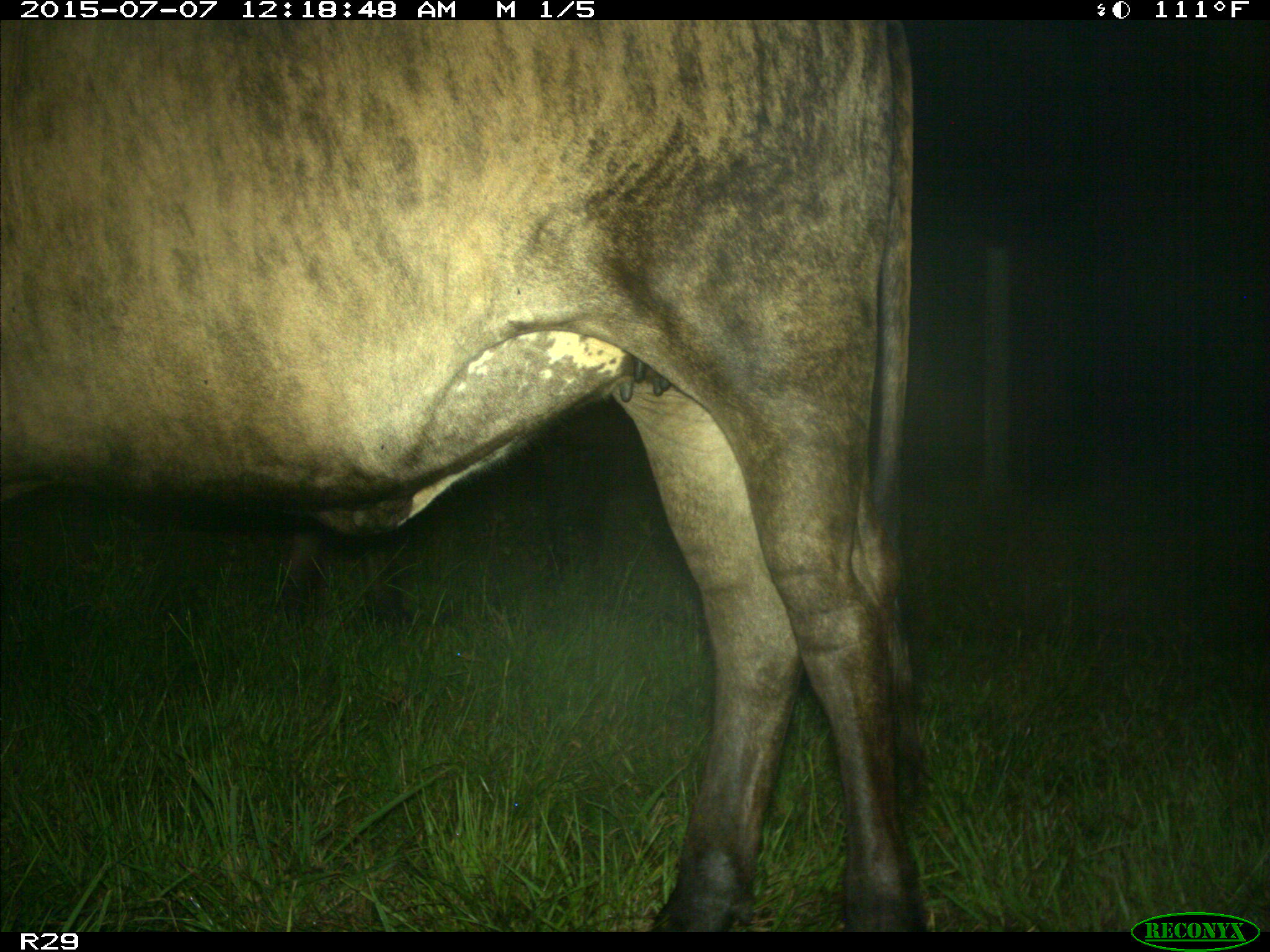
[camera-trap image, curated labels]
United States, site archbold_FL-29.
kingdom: Animalia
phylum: Chordata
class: Mammalia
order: Artiodactyla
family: Bovidae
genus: Bos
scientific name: Bos taurus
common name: domestic cow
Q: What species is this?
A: Bos taurus (domestic cow).